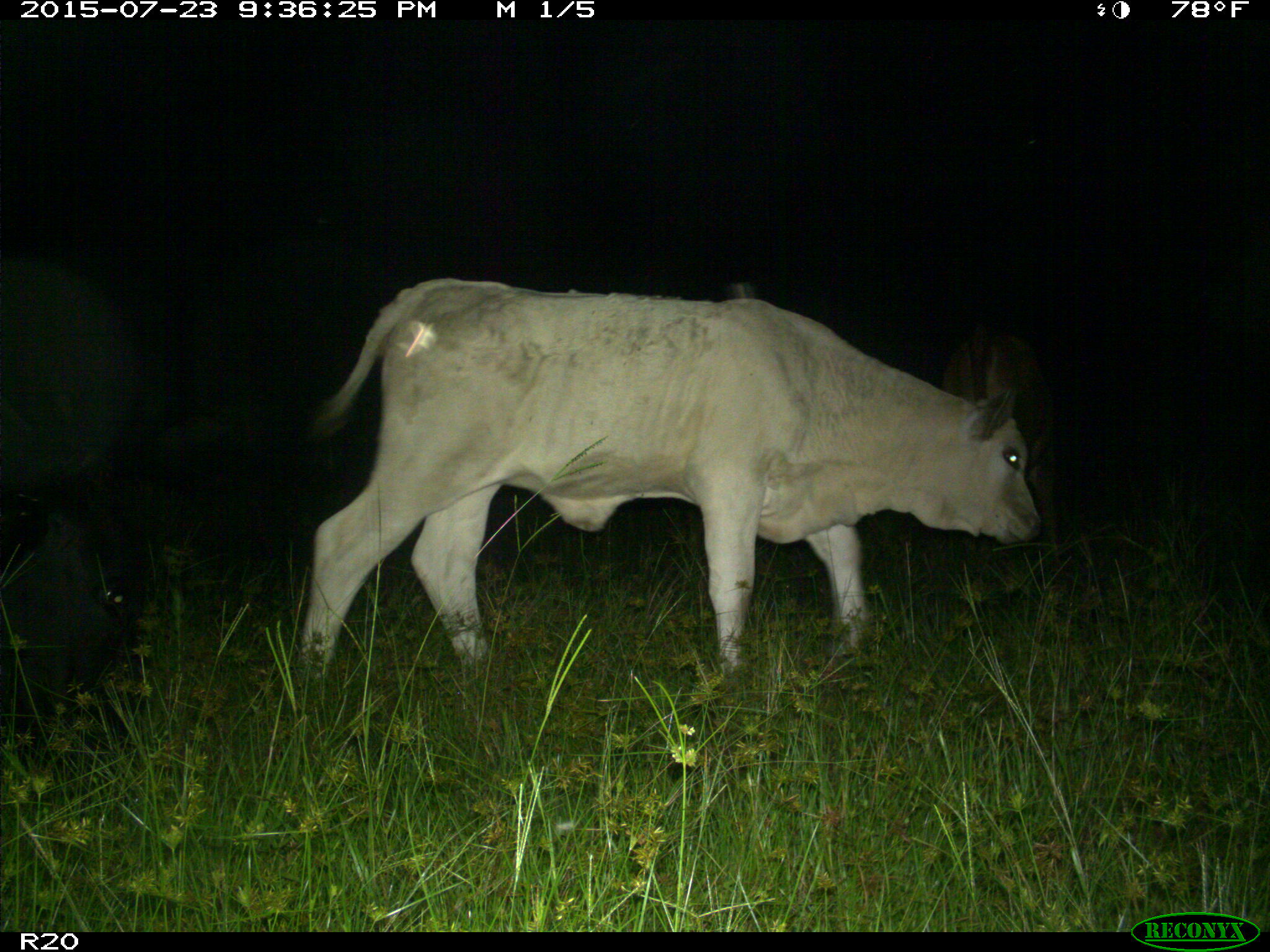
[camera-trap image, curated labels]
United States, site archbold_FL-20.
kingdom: Animalia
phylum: Chordata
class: Mammalia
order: Artiodactyla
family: Bovidae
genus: Bos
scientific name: Bos taurus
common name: domestic cow